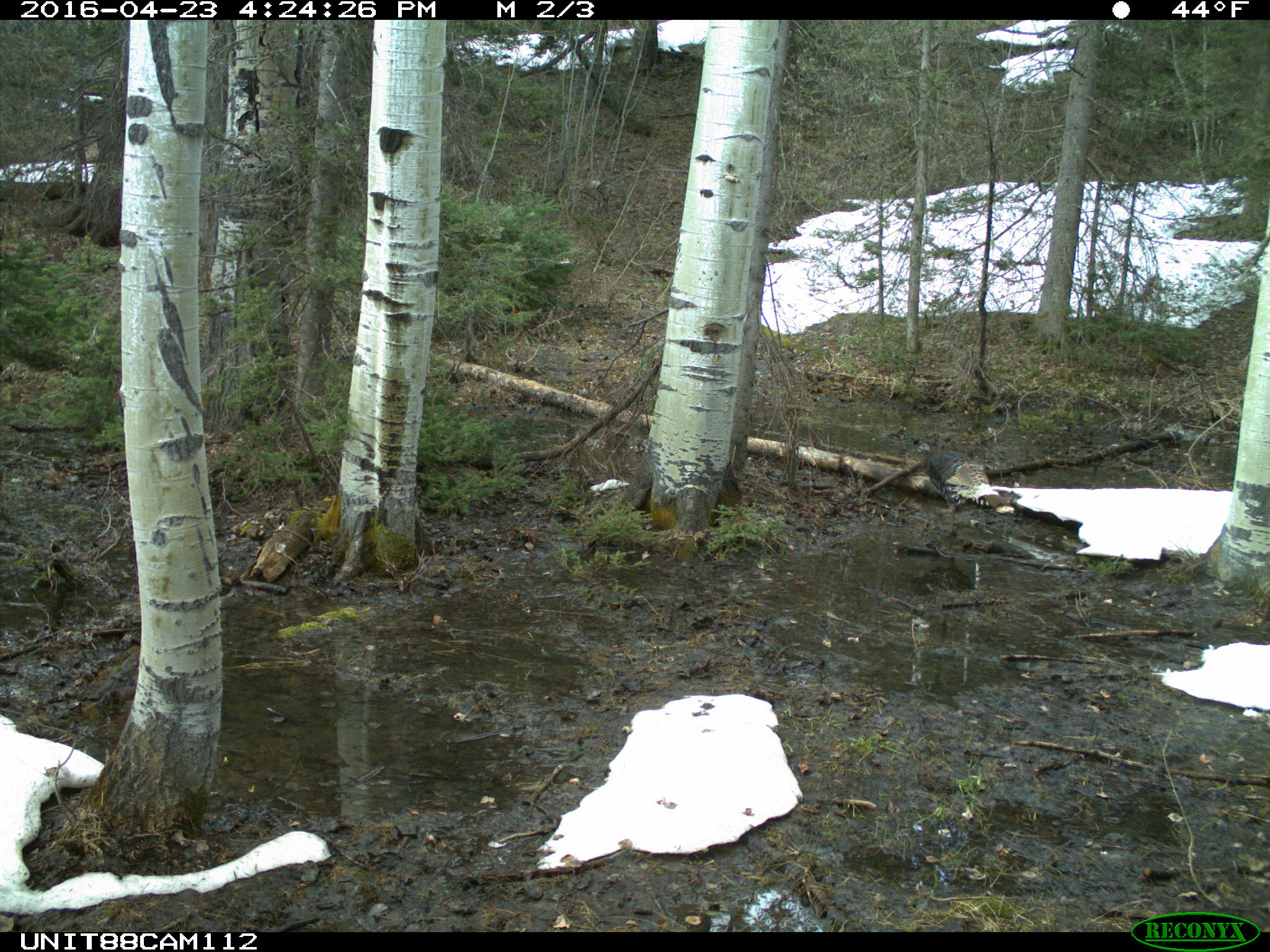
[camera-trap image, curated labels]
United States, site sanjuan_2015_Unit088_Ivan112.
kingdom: Animalia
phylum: Chordata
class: Aves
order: Galliformes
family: Phasianidae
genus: Meleagris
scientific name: Meleagris gallopavo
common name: wild turkey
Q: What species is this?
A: Meleagris gallopavo (wild turkey).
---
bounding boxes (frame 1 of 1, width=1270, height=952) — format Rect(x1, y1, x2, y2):
animal: Rect(915, 441, 1015, 544)